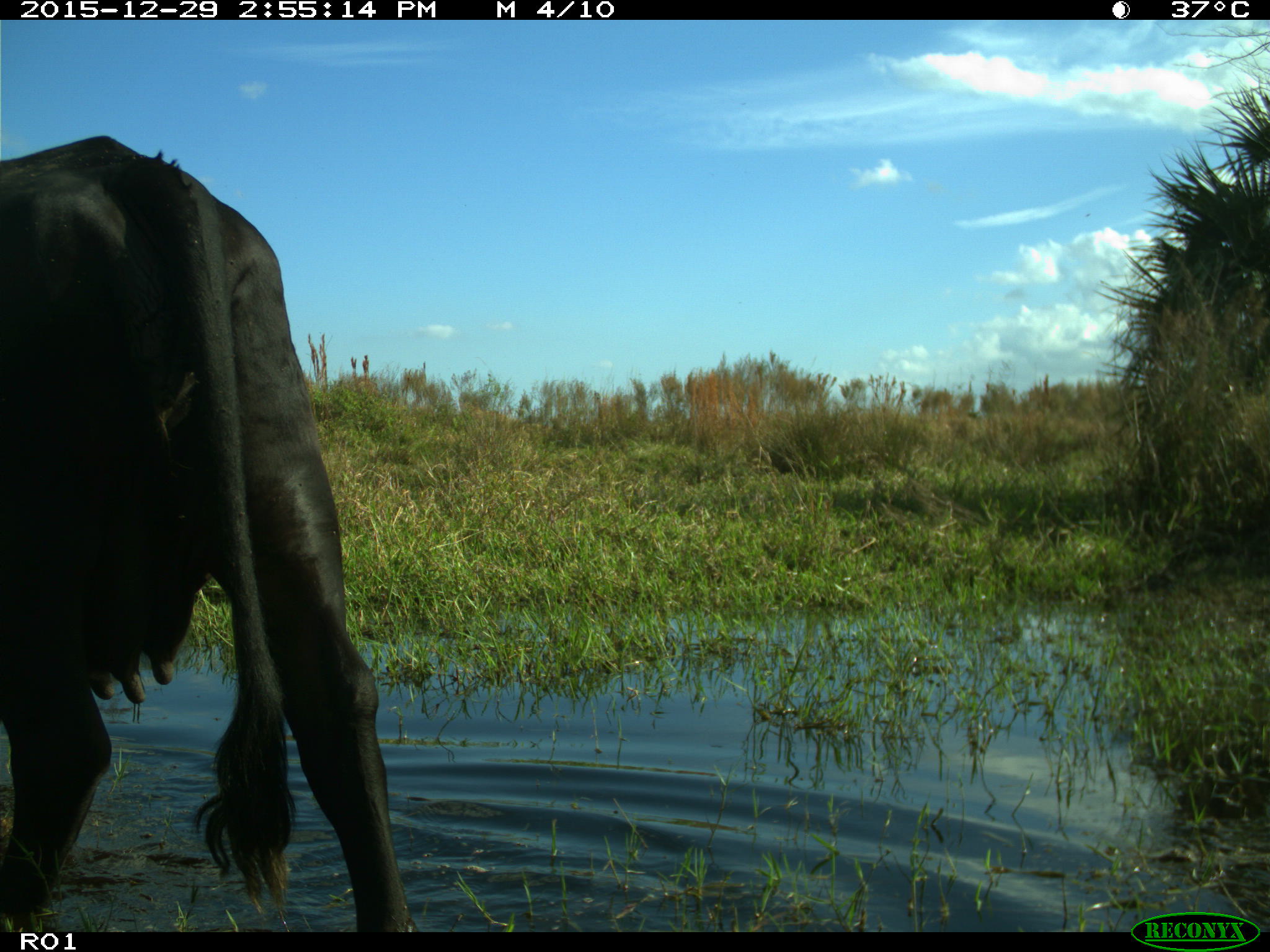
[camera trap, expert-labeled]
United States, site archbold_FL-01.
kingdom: Animalia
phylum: Chordata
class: Mammalia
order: Artiodactyla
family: Bovidae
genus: Bos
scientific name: Bos taurus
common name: domestic cow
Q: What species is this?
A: Bos taurus (domestic cow).